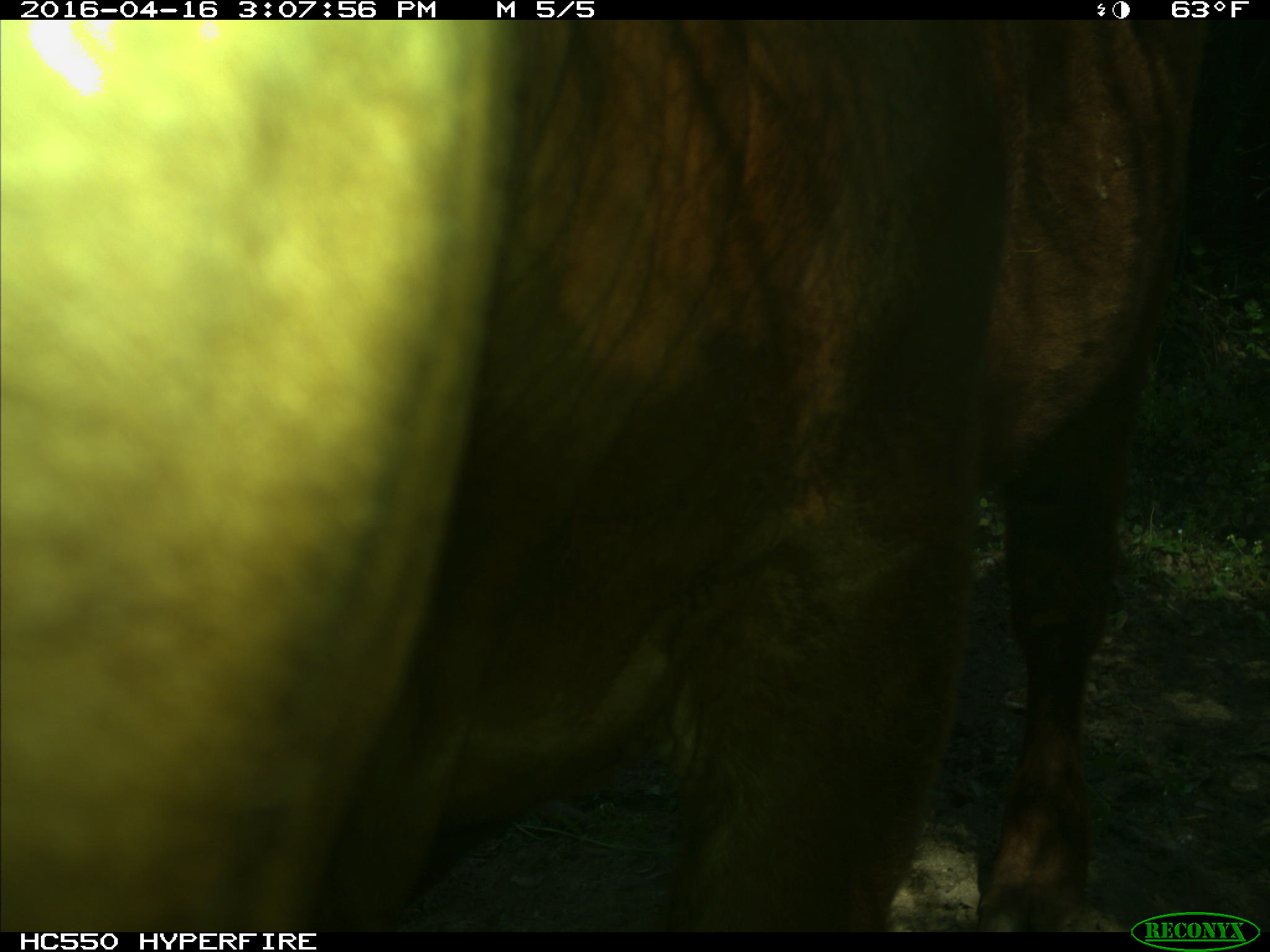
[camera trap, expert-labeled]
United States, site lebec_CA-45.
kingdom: Animalia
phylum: Chordata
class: Mammalia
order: Artiodactyla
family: Bovidae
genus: Bos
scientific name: Bos taurus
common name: domestic cow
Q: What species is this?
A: Bos taurus (domestic cow).